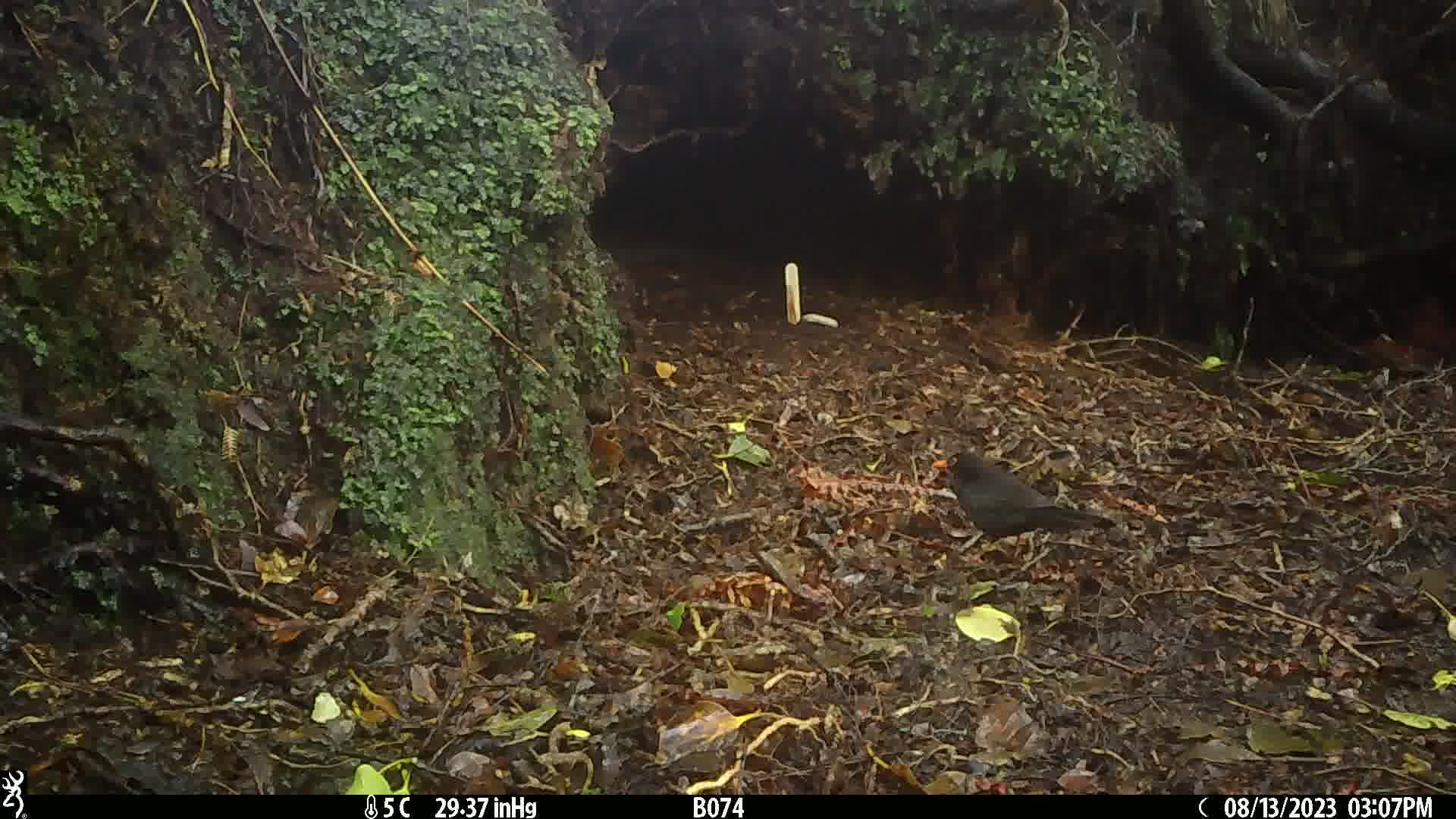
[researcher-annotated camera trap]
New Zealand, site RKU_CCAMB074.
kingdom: Animalia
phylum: Chordata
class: Aves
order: Passeriformes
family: Turdidae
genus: Turdus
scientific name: Turdus merula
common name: eurasian blackbird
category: blackbird